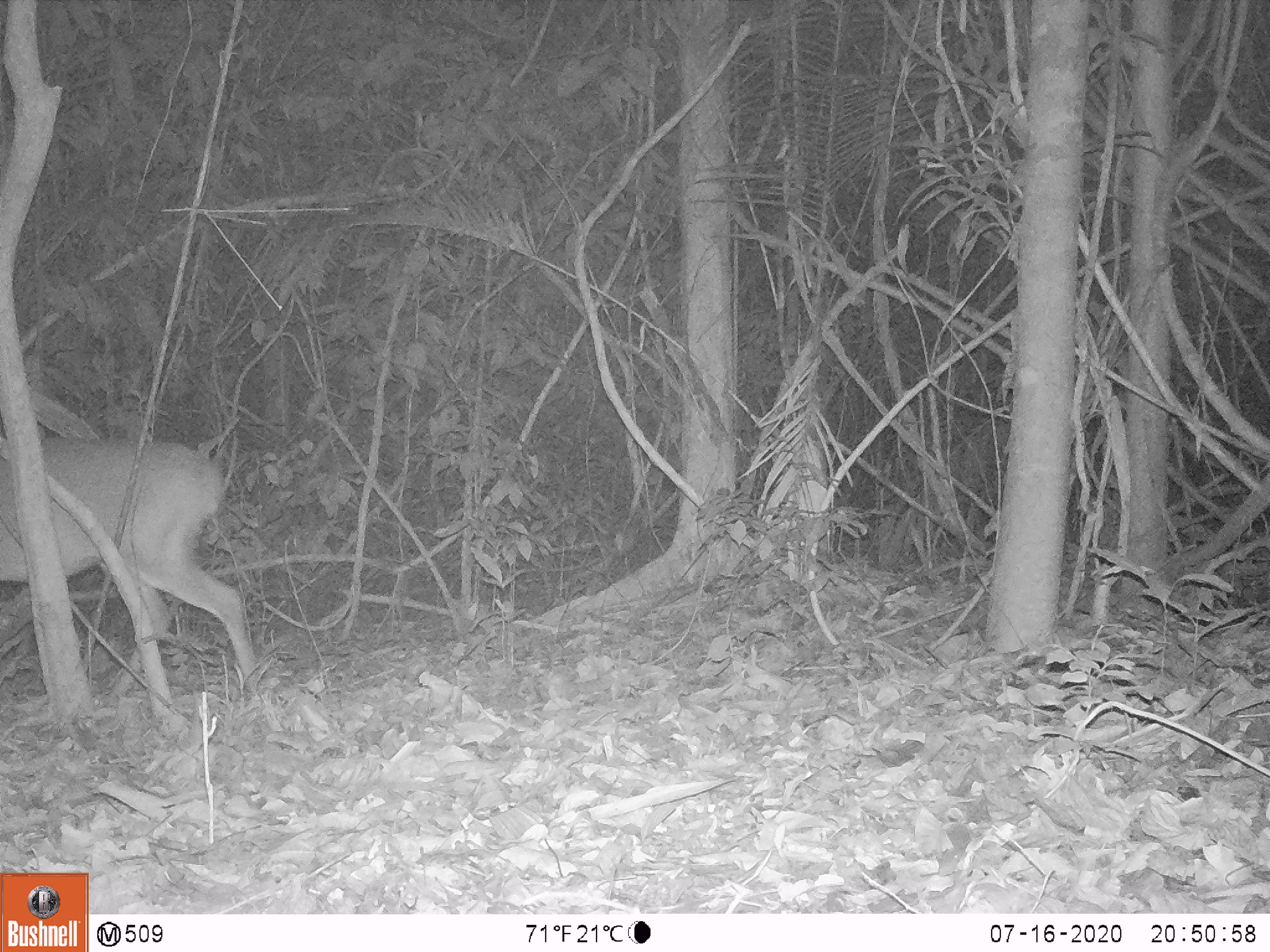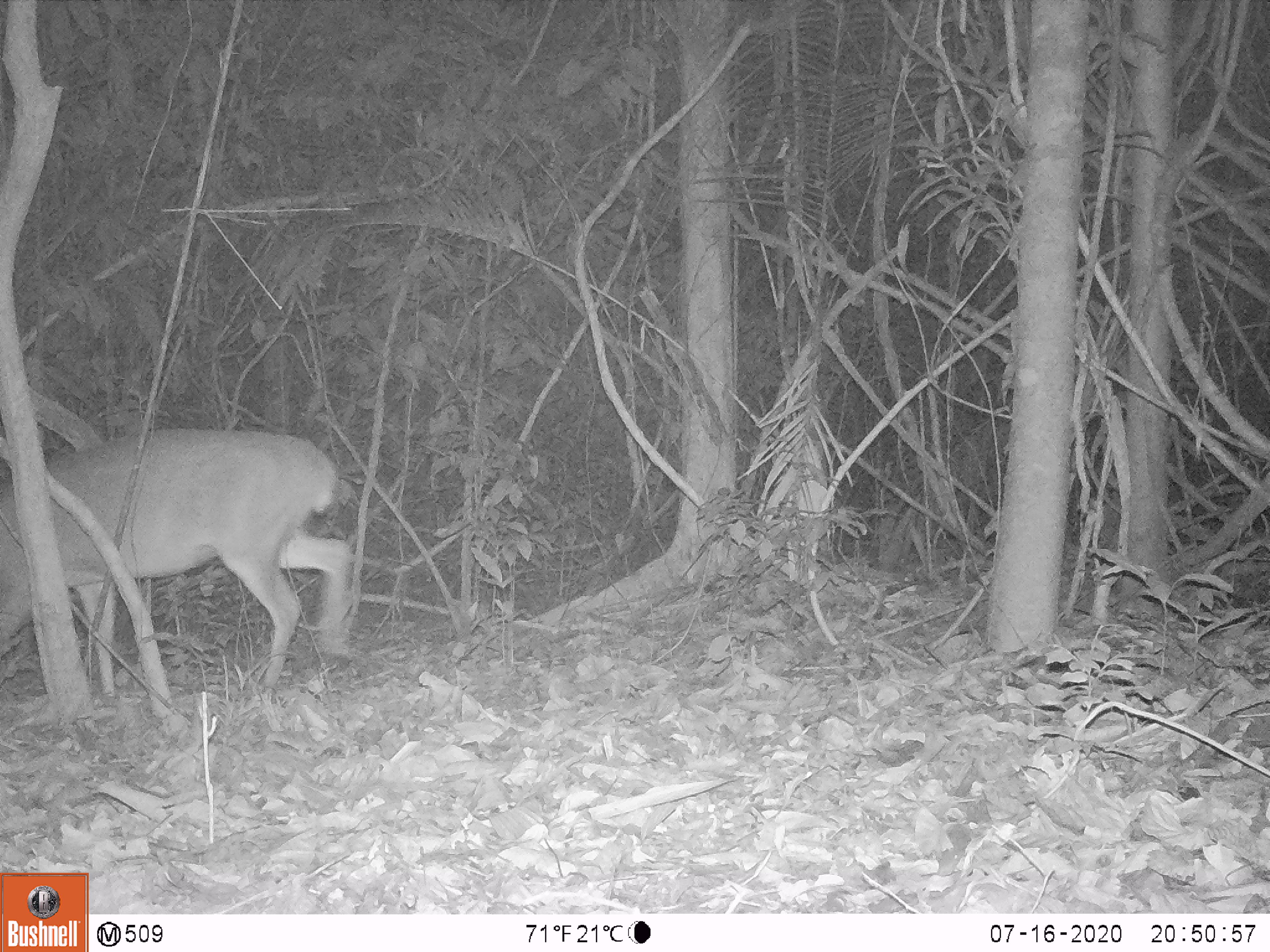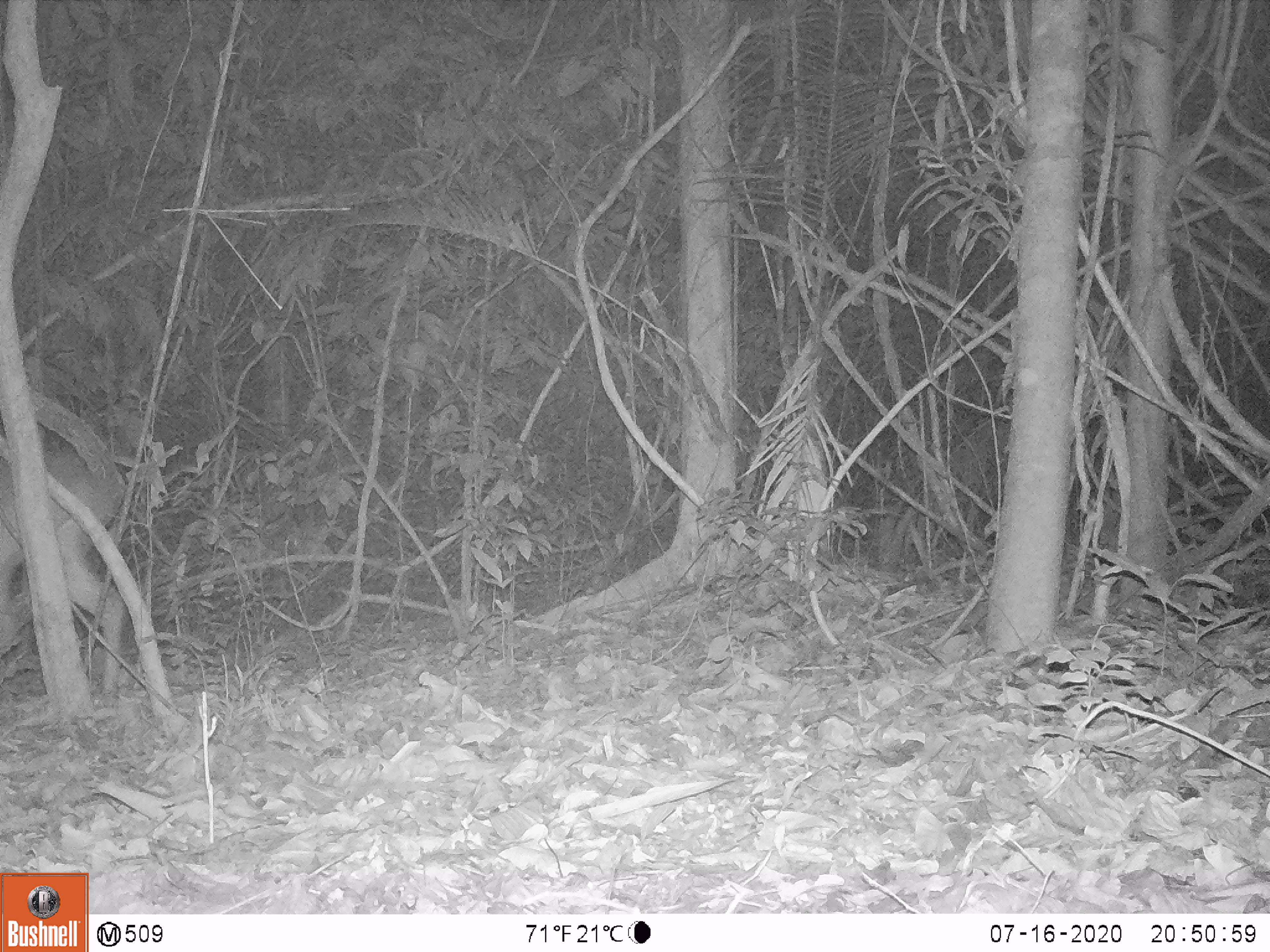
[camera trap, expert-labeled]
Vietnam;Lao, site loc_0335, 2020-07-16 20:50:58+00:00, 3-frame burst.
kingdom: Animalia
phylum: Chordata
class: Mammalia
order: Artiodactyla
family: Cervidae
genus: Muntiacus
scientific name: Muntiacus vuquangensis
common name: large-antlered muntjac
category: large antlered muntjac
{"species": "large antlered muntjac (large-antlered muntjac) (Muntiacus vuquangensis)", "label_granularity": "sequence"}